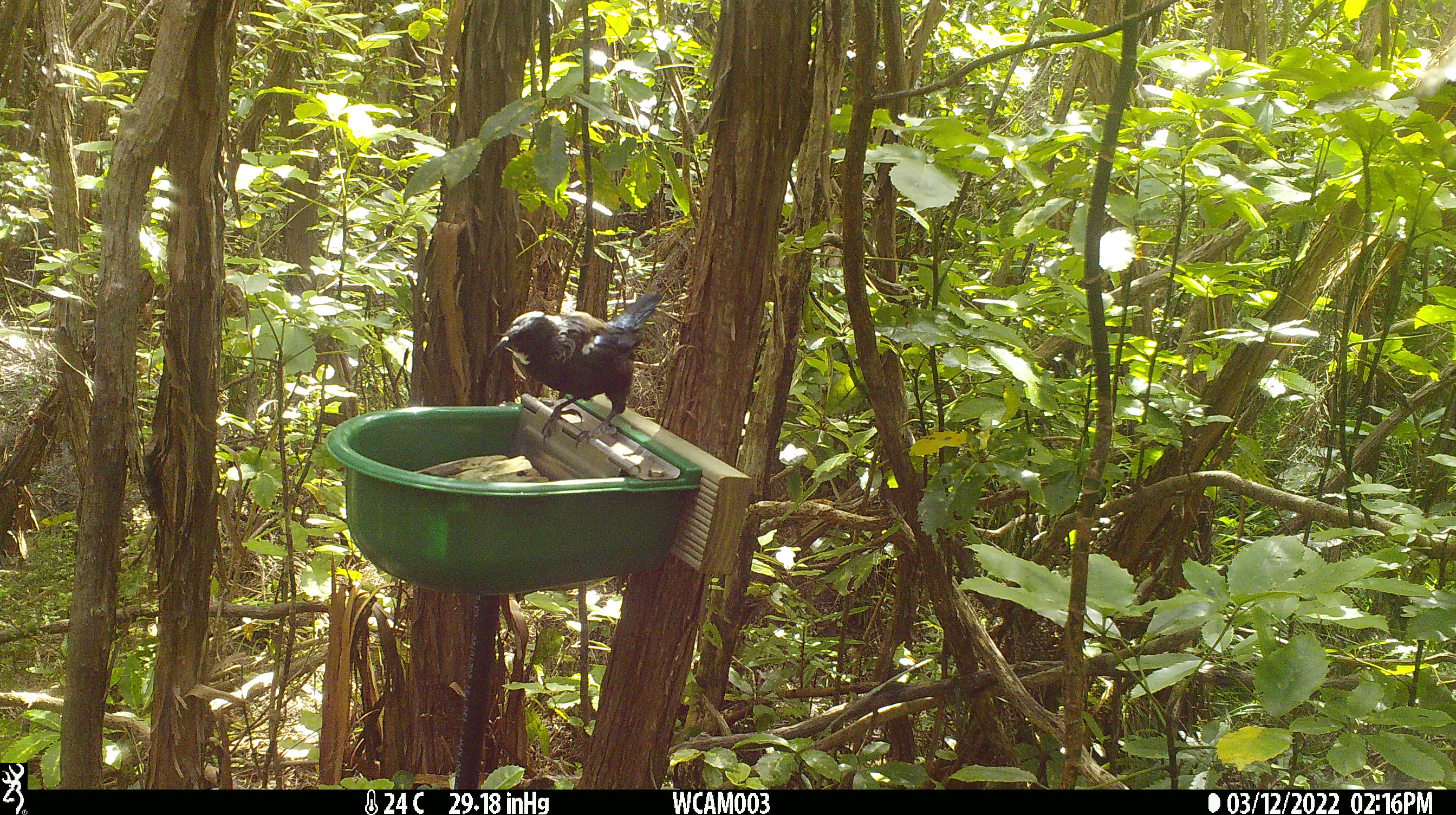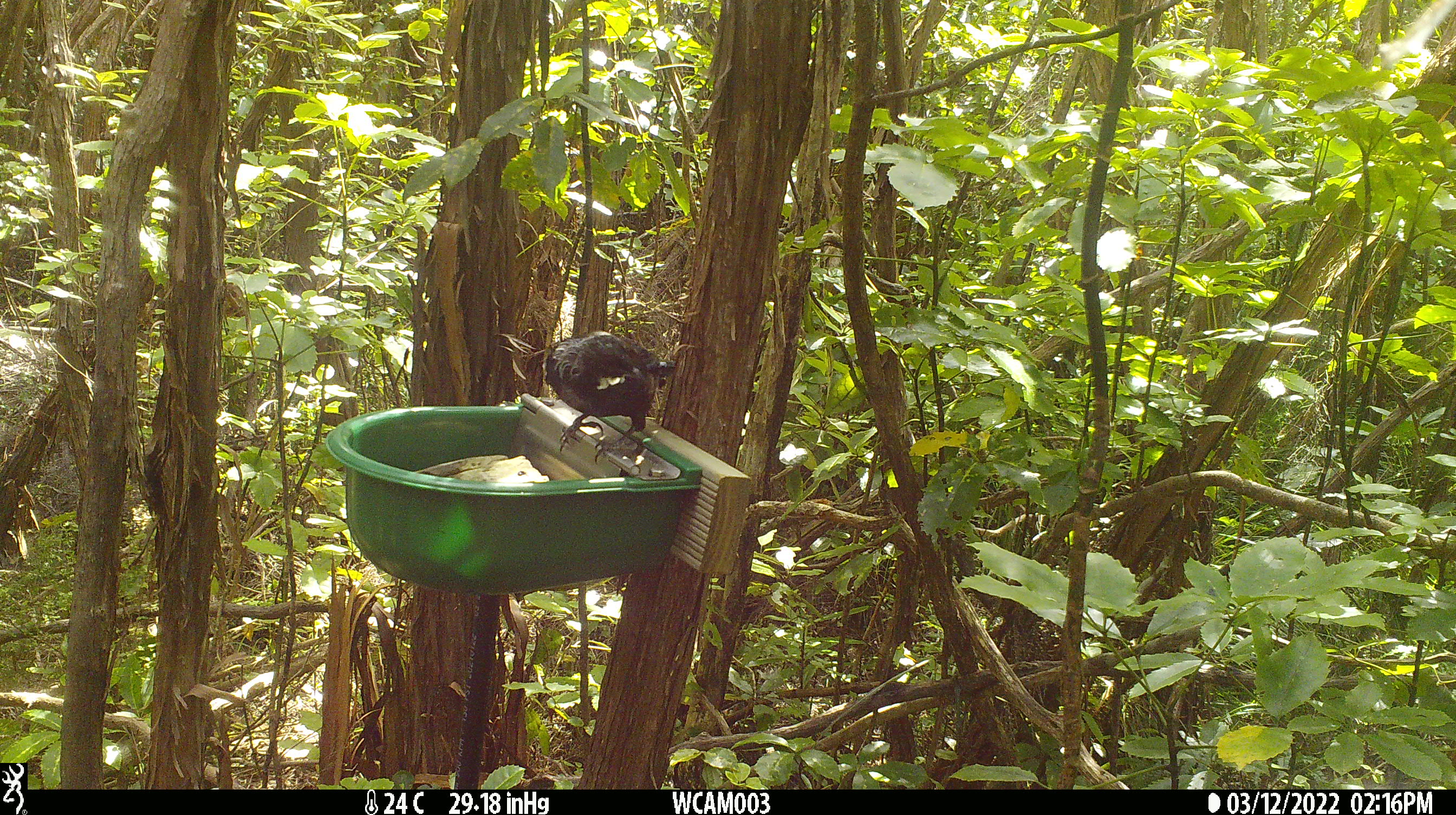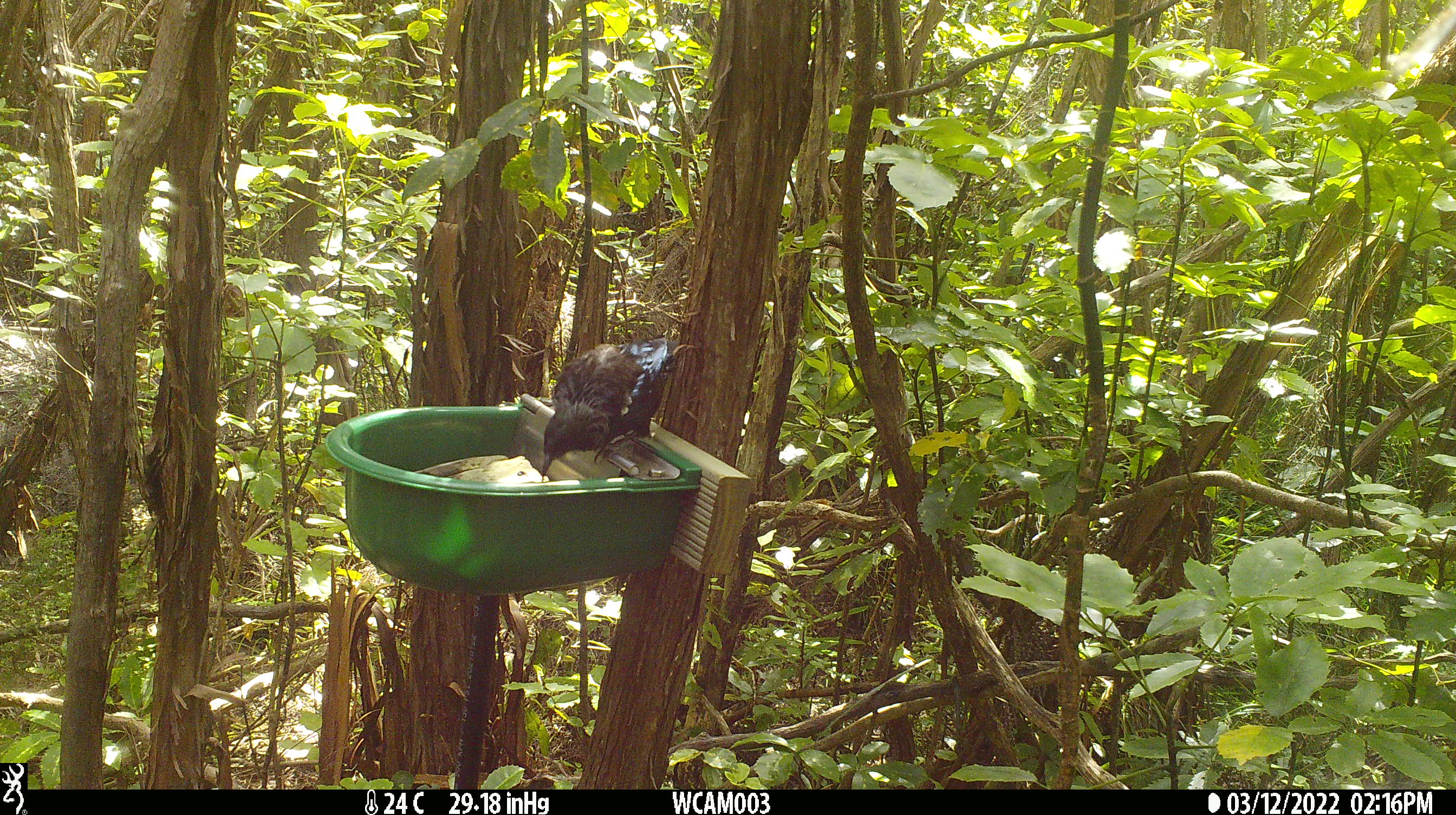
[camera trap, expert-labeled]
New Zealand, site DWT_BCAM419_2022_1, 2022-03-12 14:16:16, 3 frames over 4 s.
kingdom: Animalia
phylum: Chordata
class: Aves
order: Passeriformes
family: Meliphagidae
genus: Prosthemadera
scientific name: Prosthemadera novaeseelandiae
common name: tui